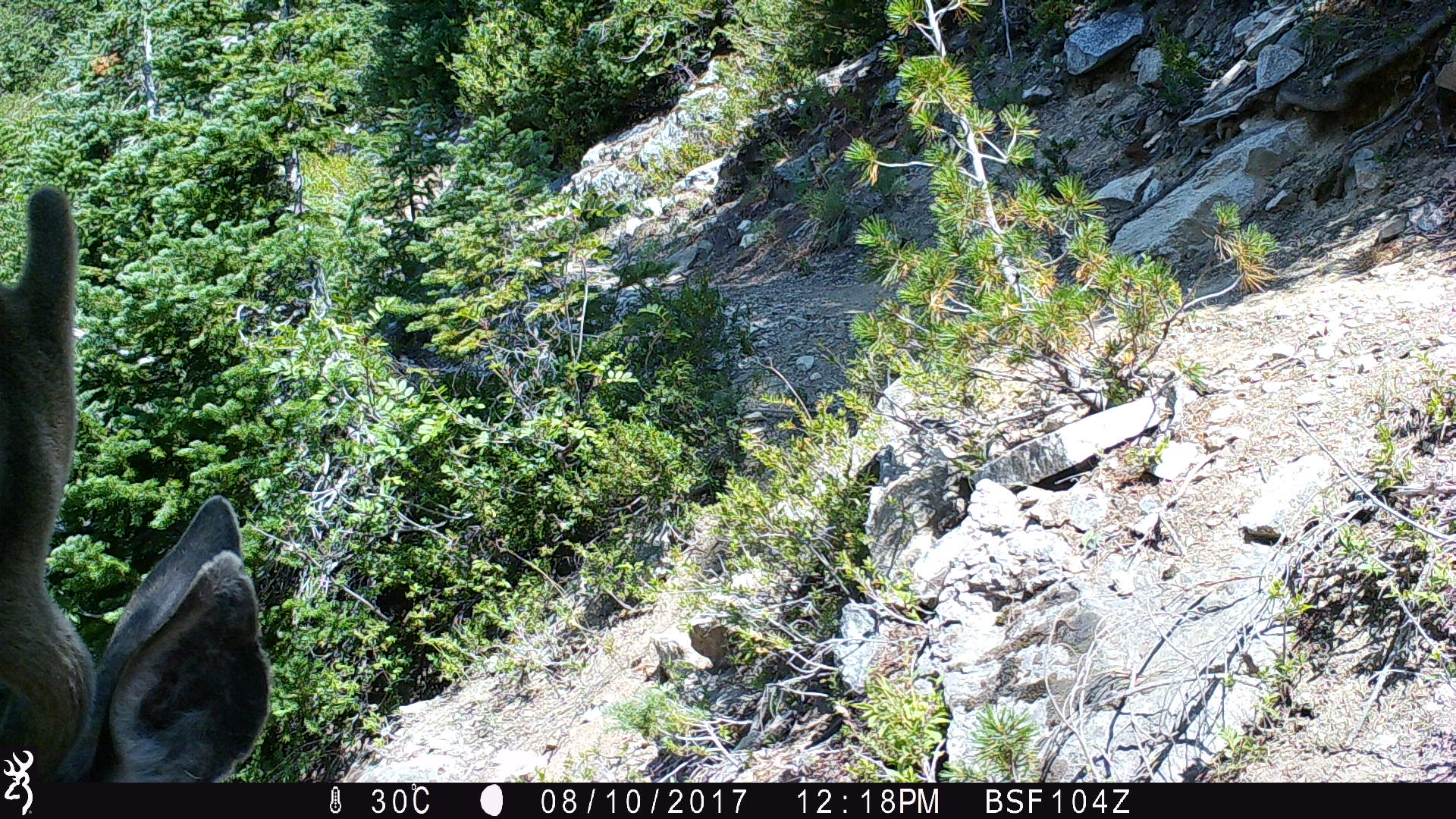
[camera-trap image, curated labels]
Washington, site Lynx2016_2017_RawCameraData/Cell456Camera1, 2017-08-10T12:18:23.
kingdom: Animalia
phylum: Chordata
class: Mammalia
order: Artiodactyla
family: Cervidae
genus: Odocoileus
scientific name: Odocoileus hemionus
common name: mule deer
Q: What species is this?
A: Odocoileus hemionus (mule deer).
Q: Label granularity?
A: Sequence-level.